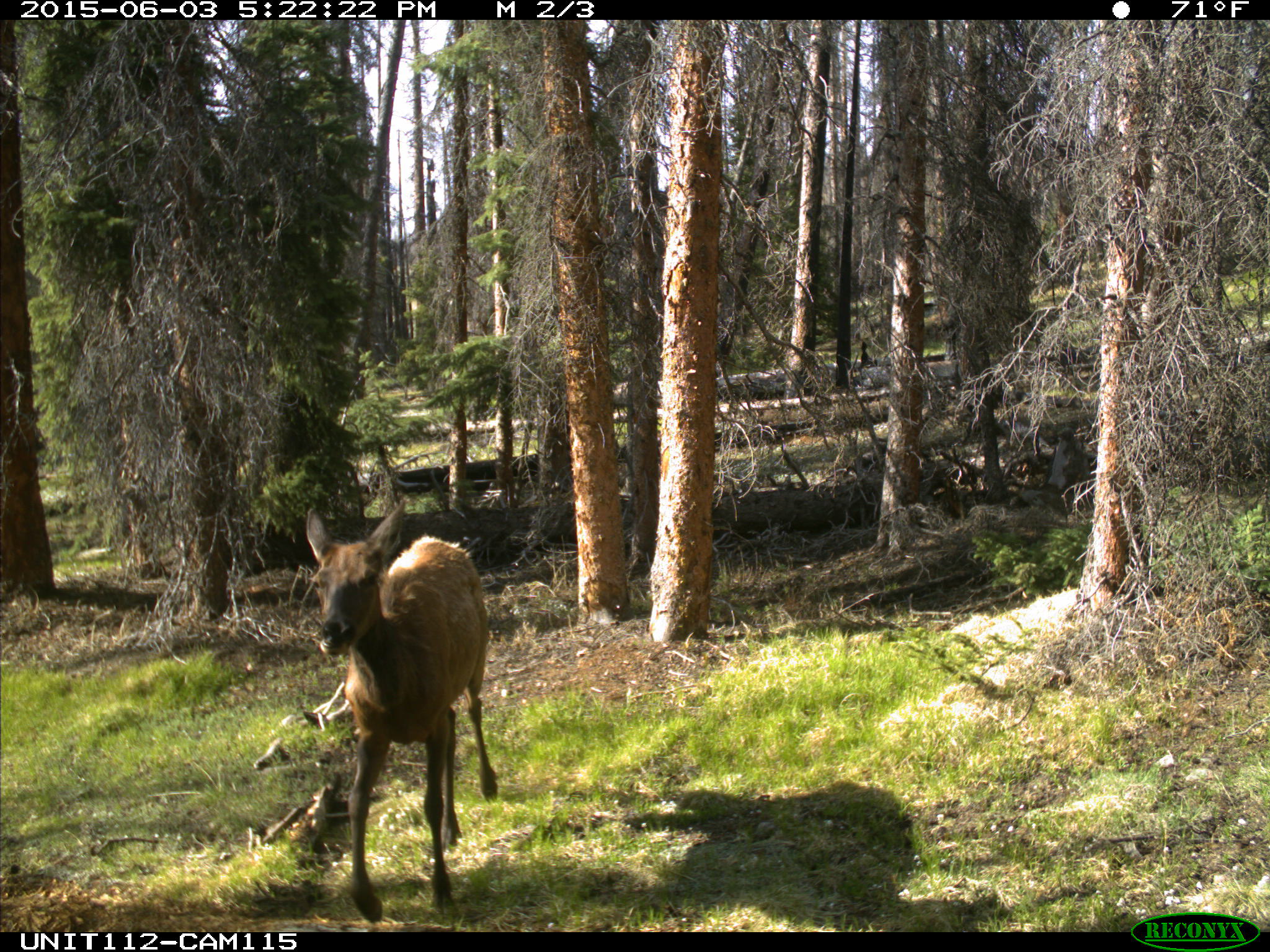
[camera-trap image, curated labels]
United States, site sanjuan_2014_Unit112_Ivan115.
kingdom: Animalia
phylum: Chordata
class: Mammalia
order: Artiodactyla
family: Cervidae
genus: Cervus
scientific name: Cervus elaphus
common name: red deer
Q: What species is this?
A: Cervus elaphus (red deer).